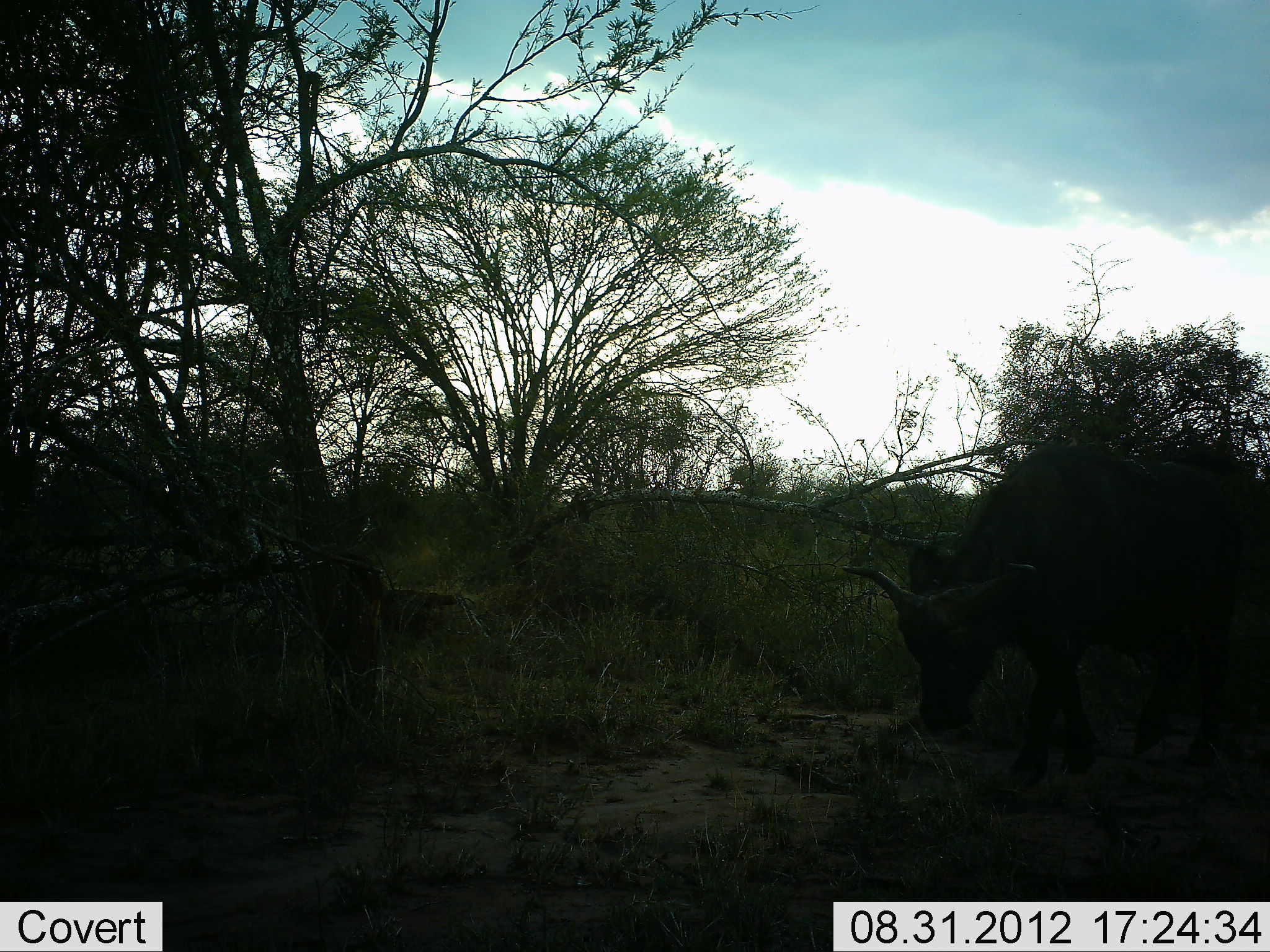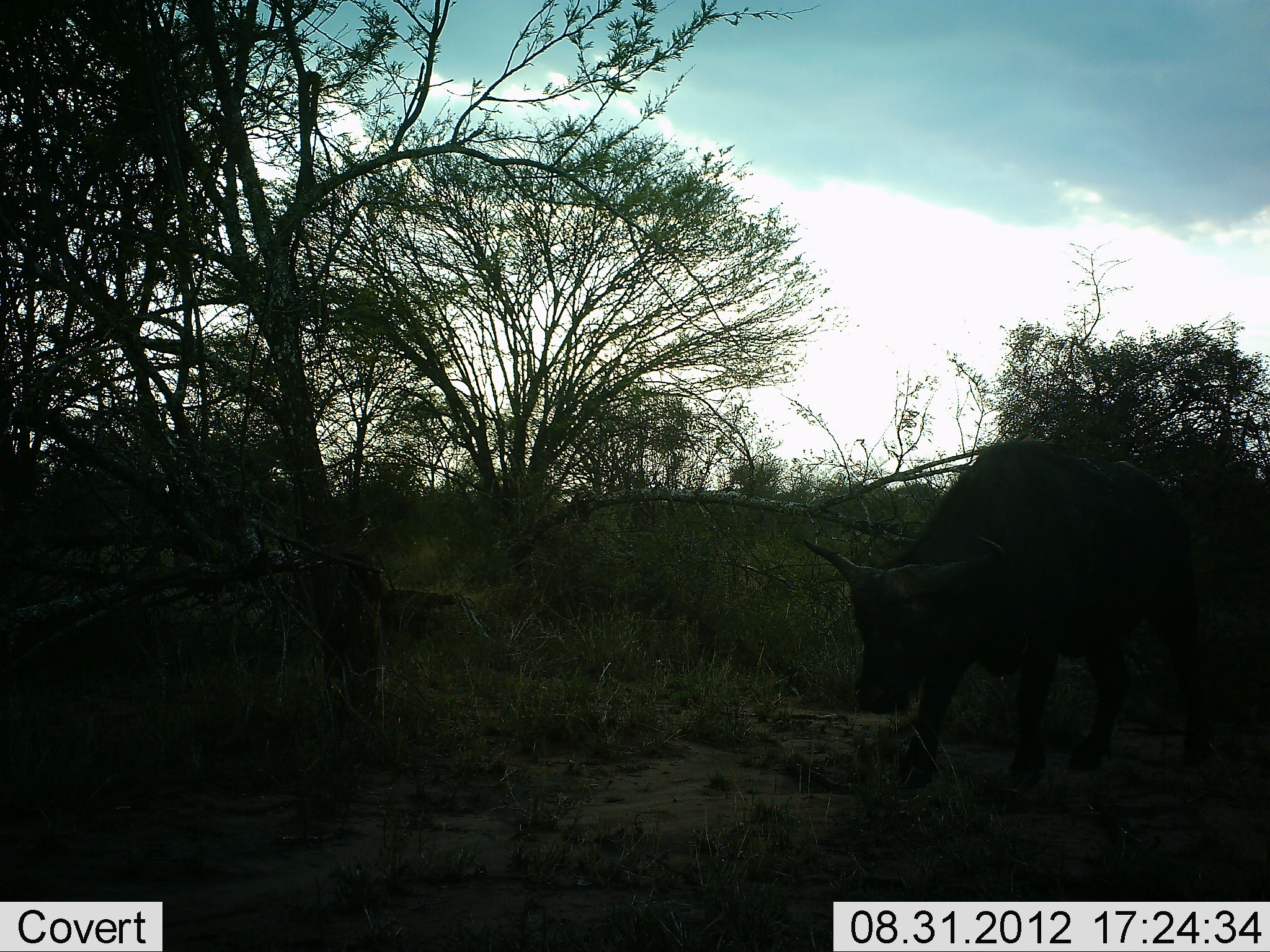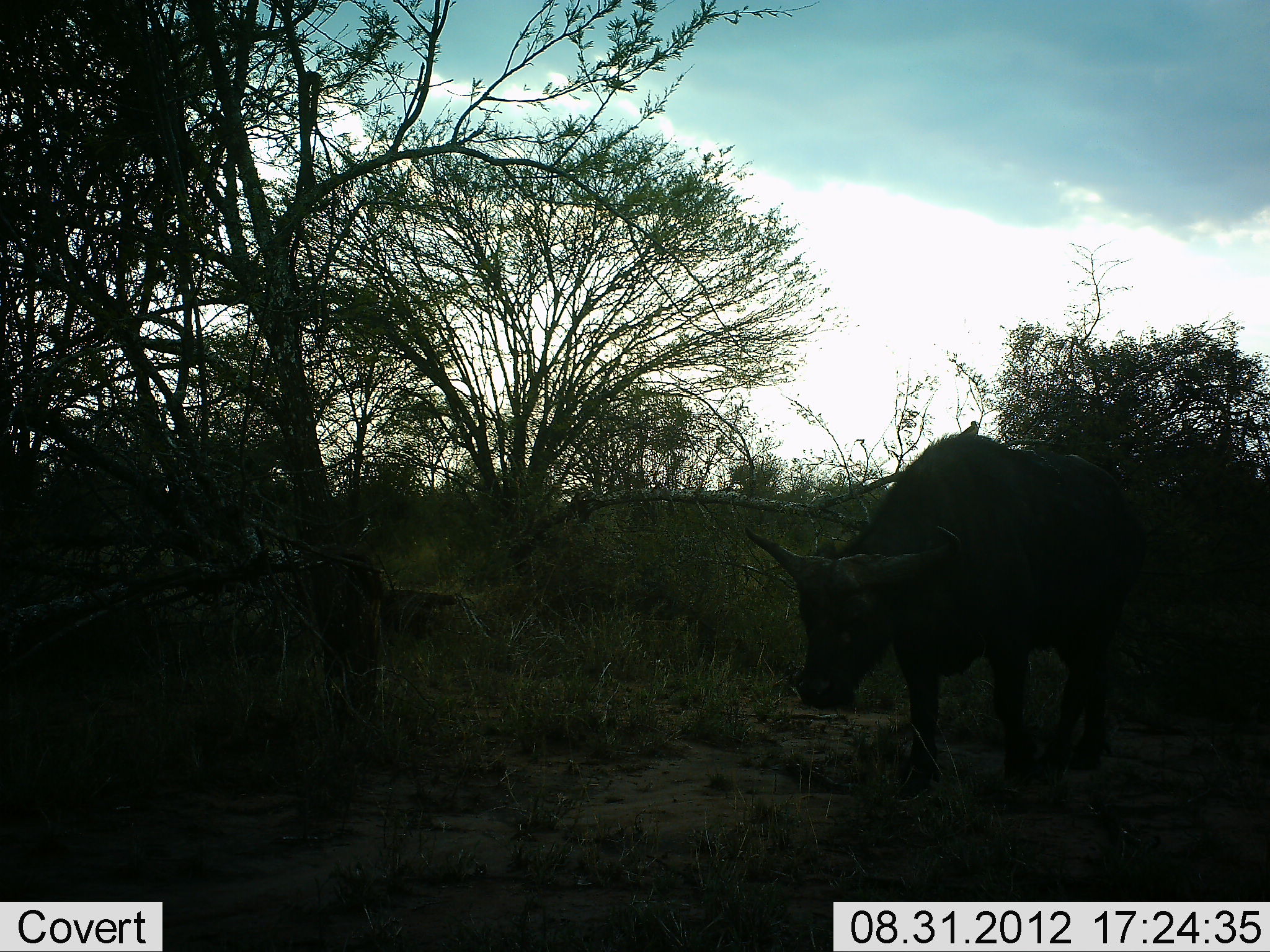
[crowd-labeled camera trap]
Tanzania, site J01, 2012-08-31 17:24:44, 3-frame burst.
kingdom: Animalia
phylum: Chordata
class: Mammalia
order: Artiodactyla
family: Bovidae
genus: Syncerus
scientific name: Syncerus caffer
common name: cape buffalo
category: buffalo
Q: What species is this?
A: Buffalo (cape buffalo) (Syncerus caffer).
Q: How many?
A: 1.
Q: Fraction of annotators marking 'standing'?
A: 20%.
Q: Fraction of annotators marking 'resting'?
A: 0%.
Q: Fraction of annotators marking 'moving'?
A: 70%.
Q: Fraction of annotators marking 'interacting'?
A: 0%.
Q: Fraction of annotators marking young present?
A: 0%.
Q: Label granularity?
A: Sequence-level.